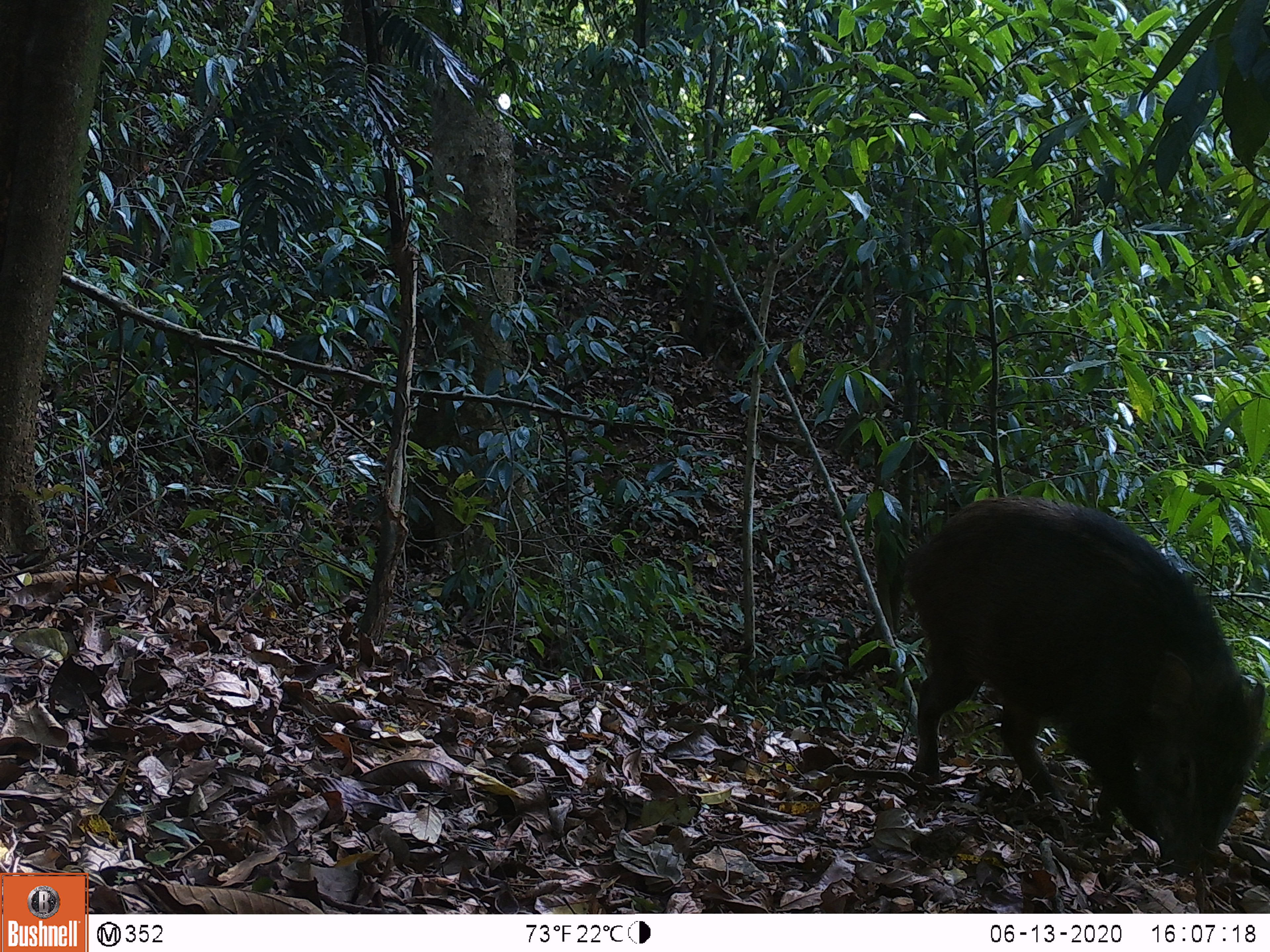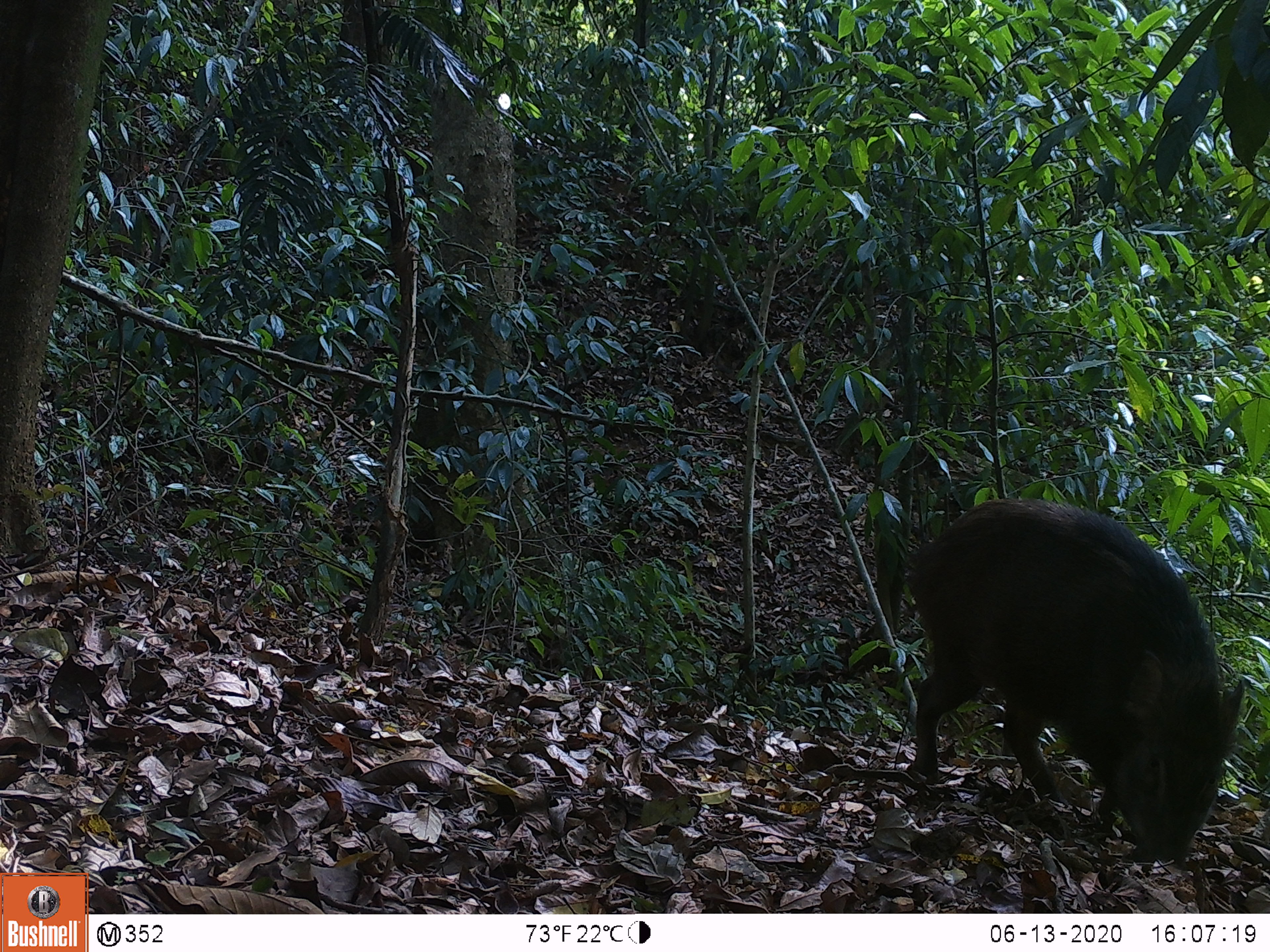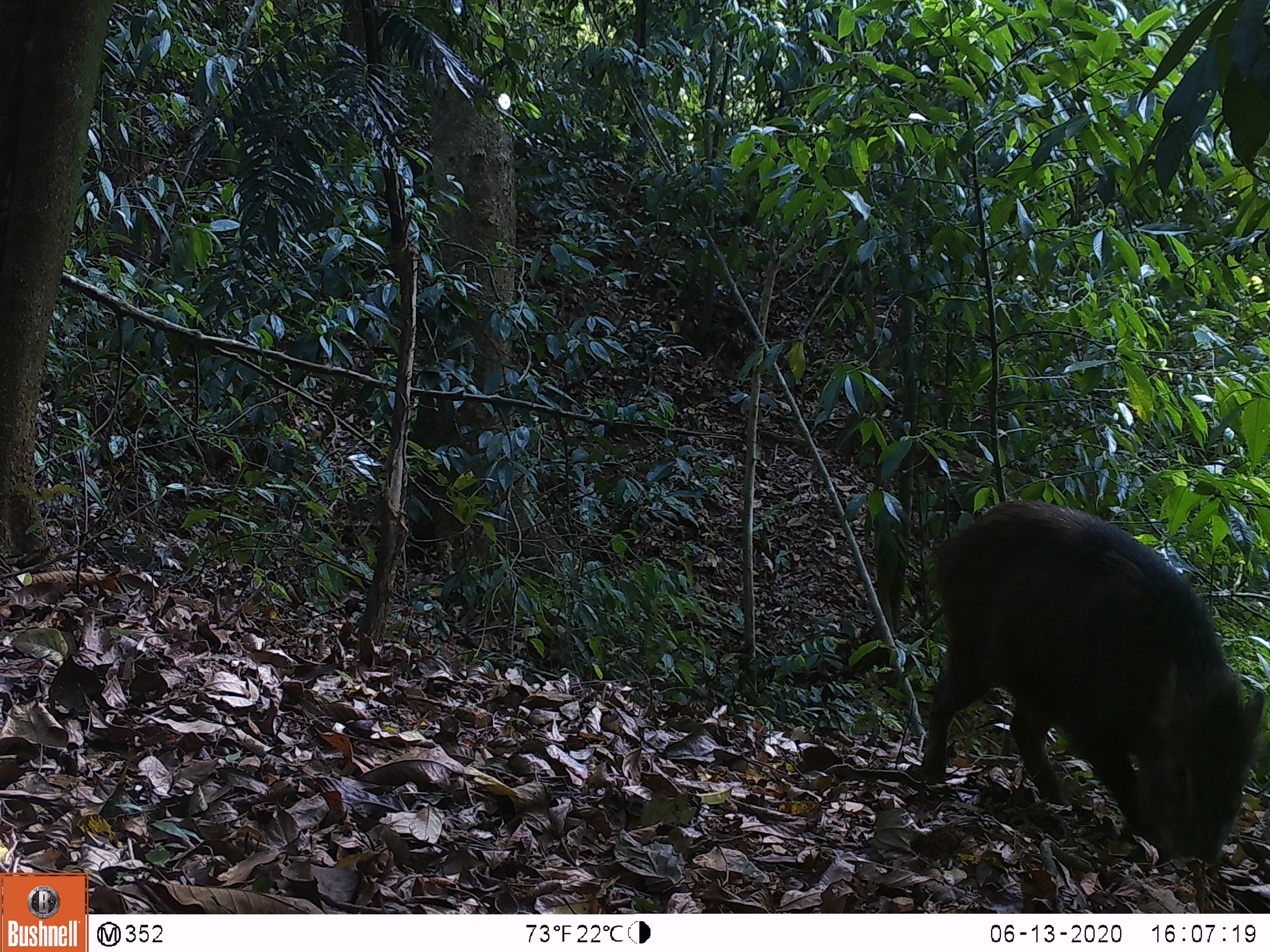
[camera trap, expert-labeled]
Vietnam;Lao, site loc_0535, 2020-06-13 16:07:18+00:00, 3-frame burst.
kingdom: Animalia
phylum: Chordata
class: Mammalia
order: Artiodactyla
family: Suidae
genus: Sus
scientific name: Sus scrofa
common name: eurasian wild pig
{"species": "eurasian wild pig (Sus scrofa)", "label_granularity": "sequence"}